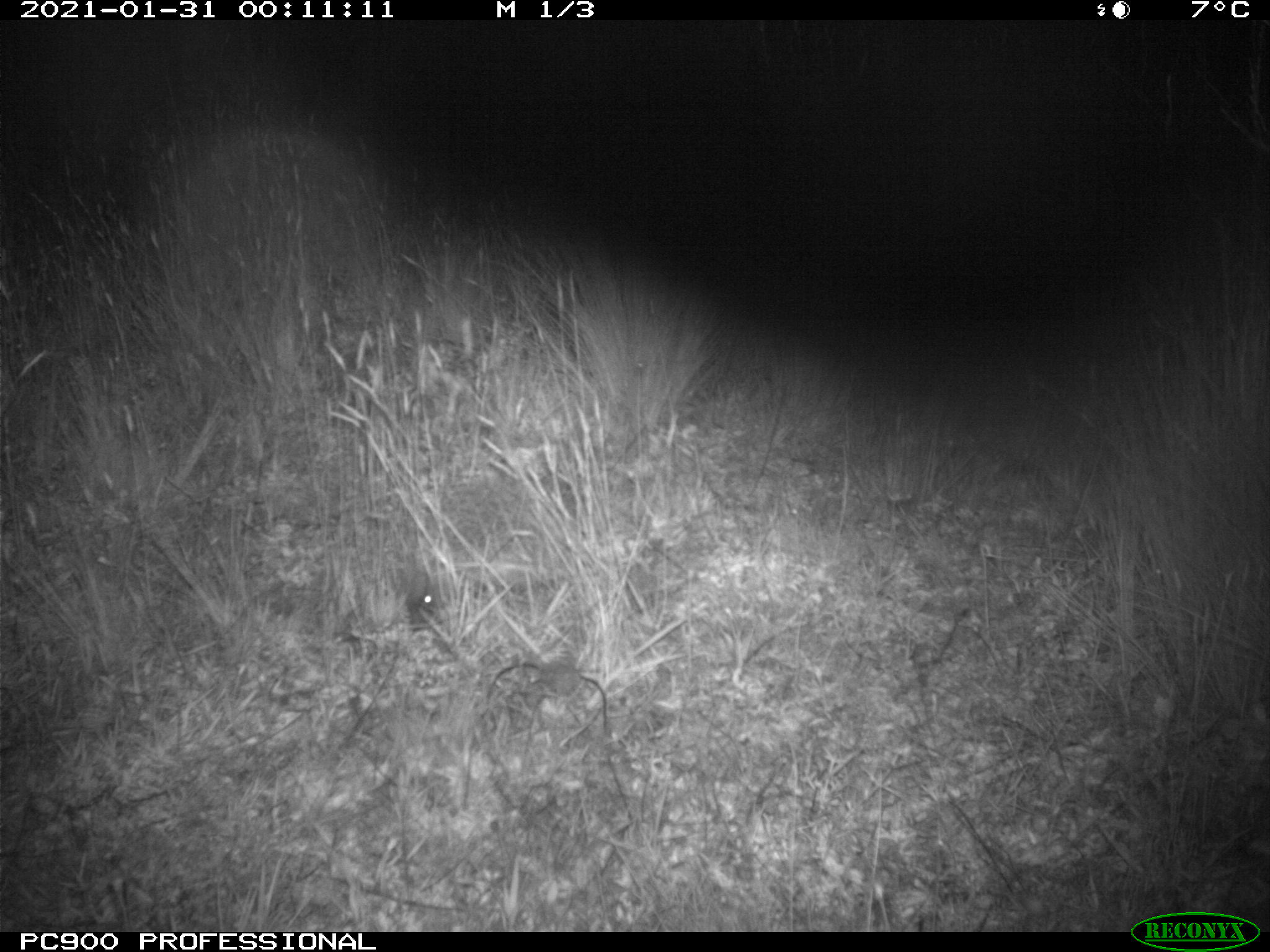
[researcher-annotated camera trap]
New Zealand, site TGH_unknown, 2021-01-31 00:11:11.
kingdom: Animalia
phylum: Chordata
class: Mammalia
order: Eulipotyphla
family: Erinaceidae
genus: Erinaceus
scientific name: Erinaceus europaeus europaeus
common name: european hedgehog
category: hedgehog